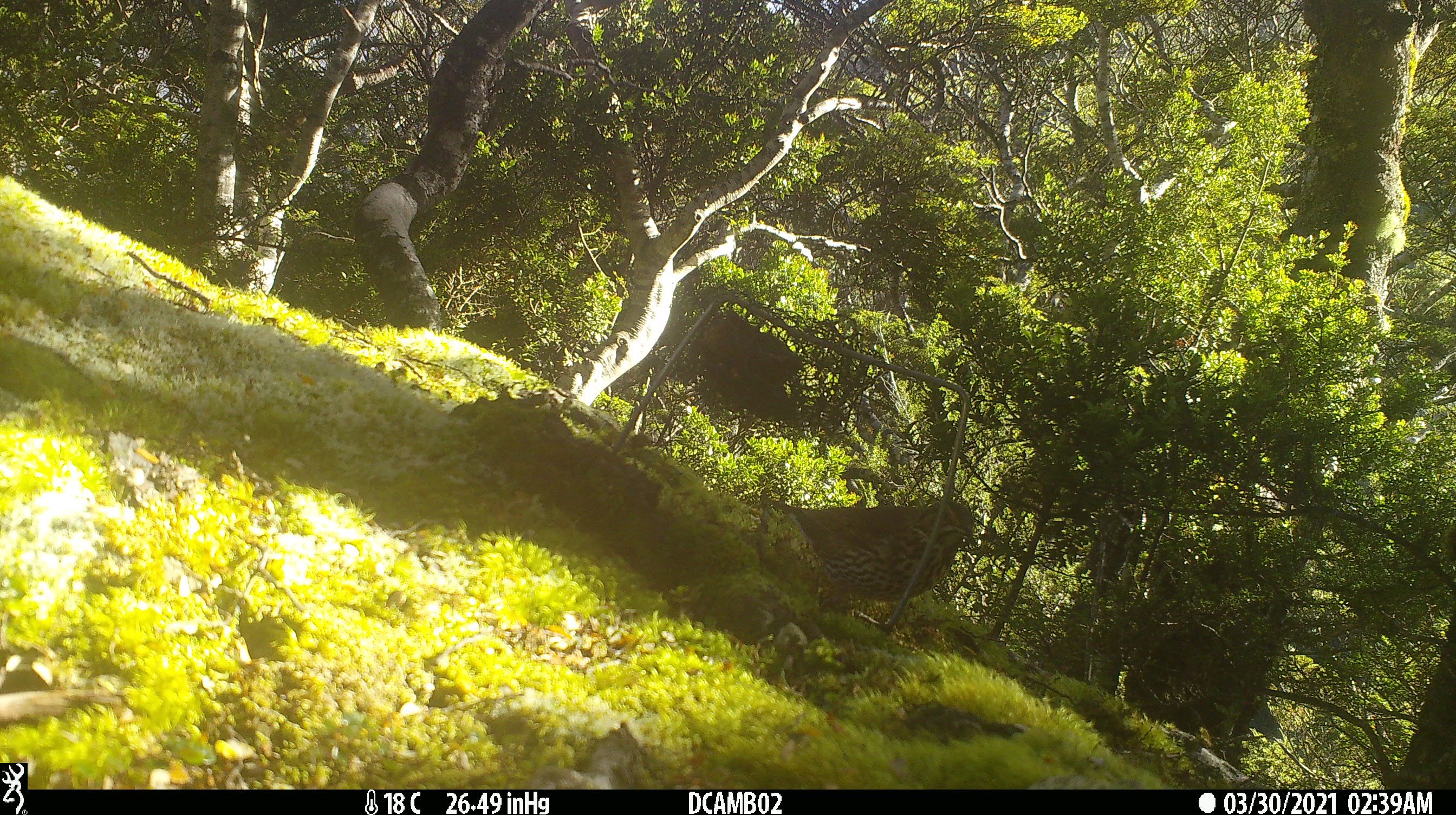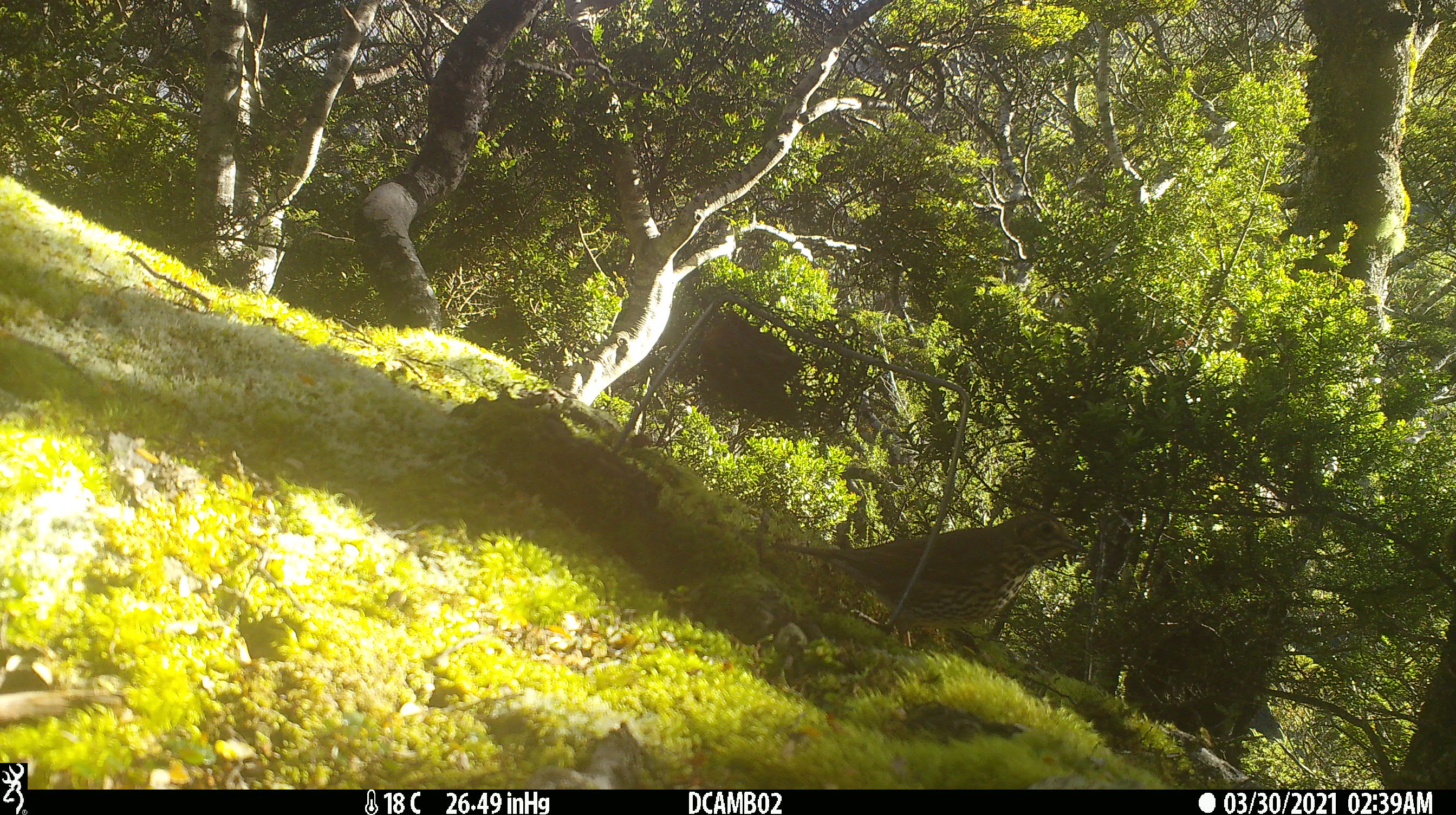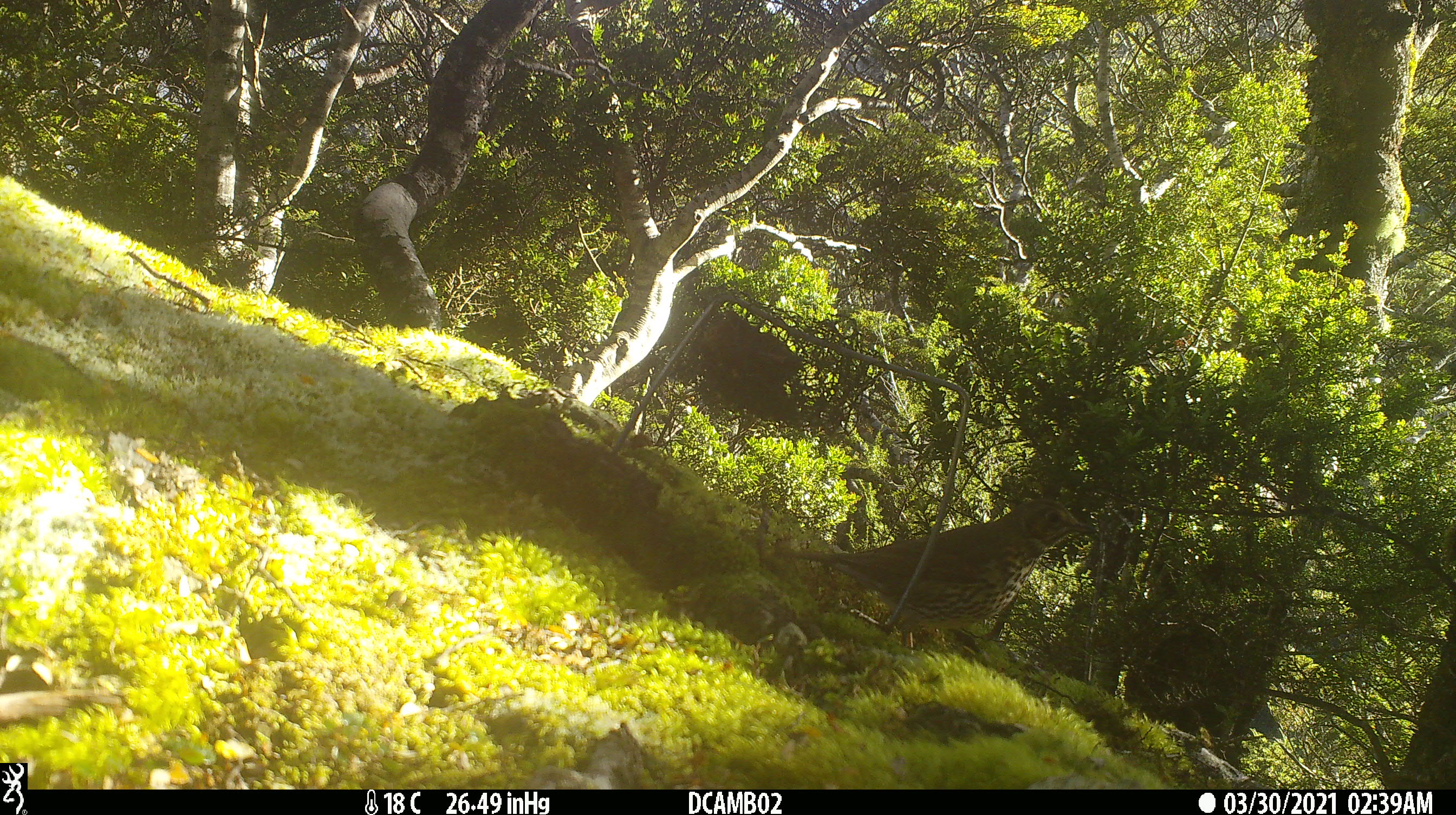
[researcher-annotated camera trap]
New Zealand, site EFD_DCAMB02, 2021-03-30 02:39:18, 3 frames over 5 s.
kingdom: Animalia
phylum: Chordata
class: Aves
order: Passeriformes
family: Turdidae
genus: Turdus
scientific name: Turdus philomelos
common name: song thrush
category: thrush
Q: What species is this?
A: Thrush (song thrush) (Turdus philomelos).